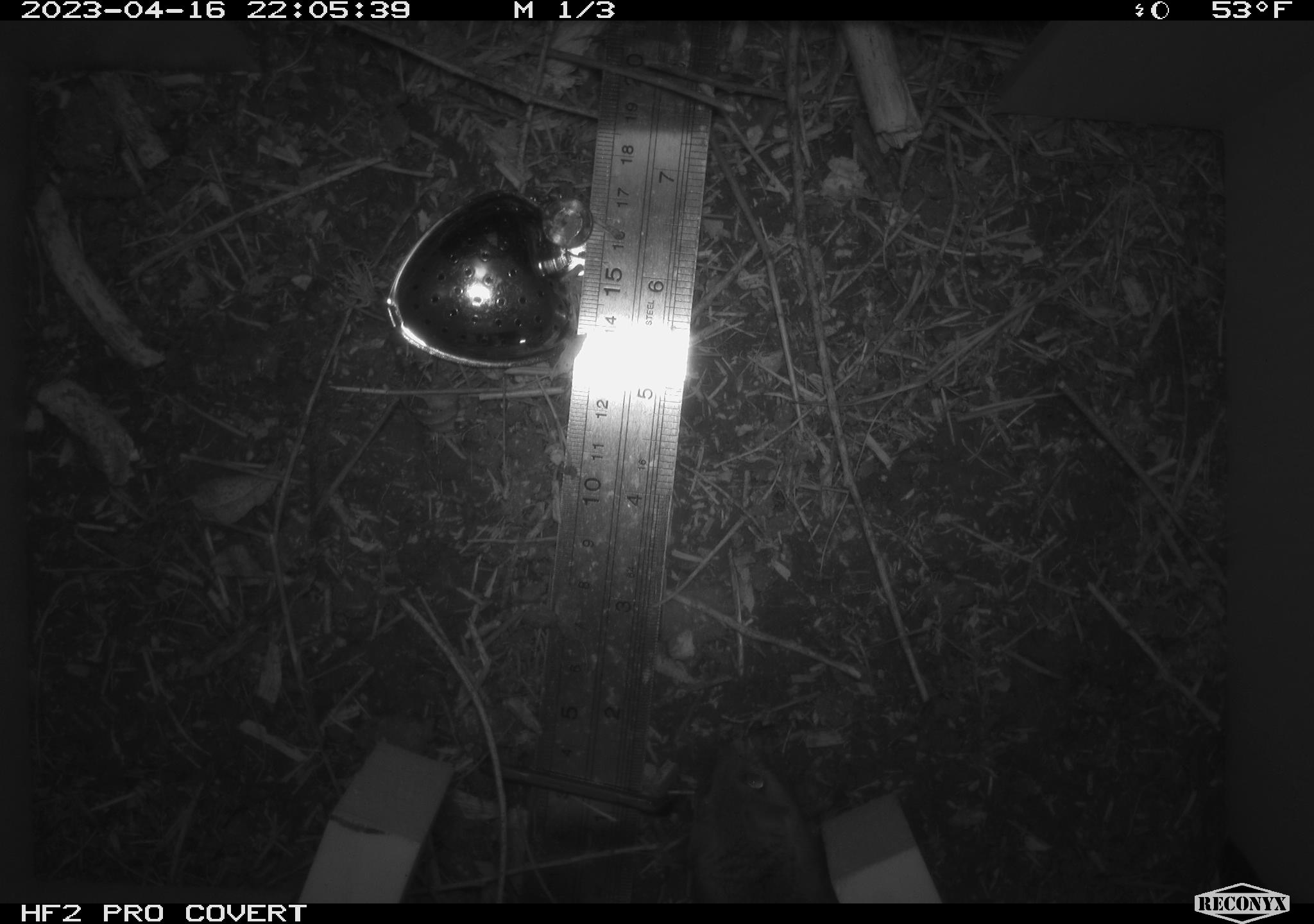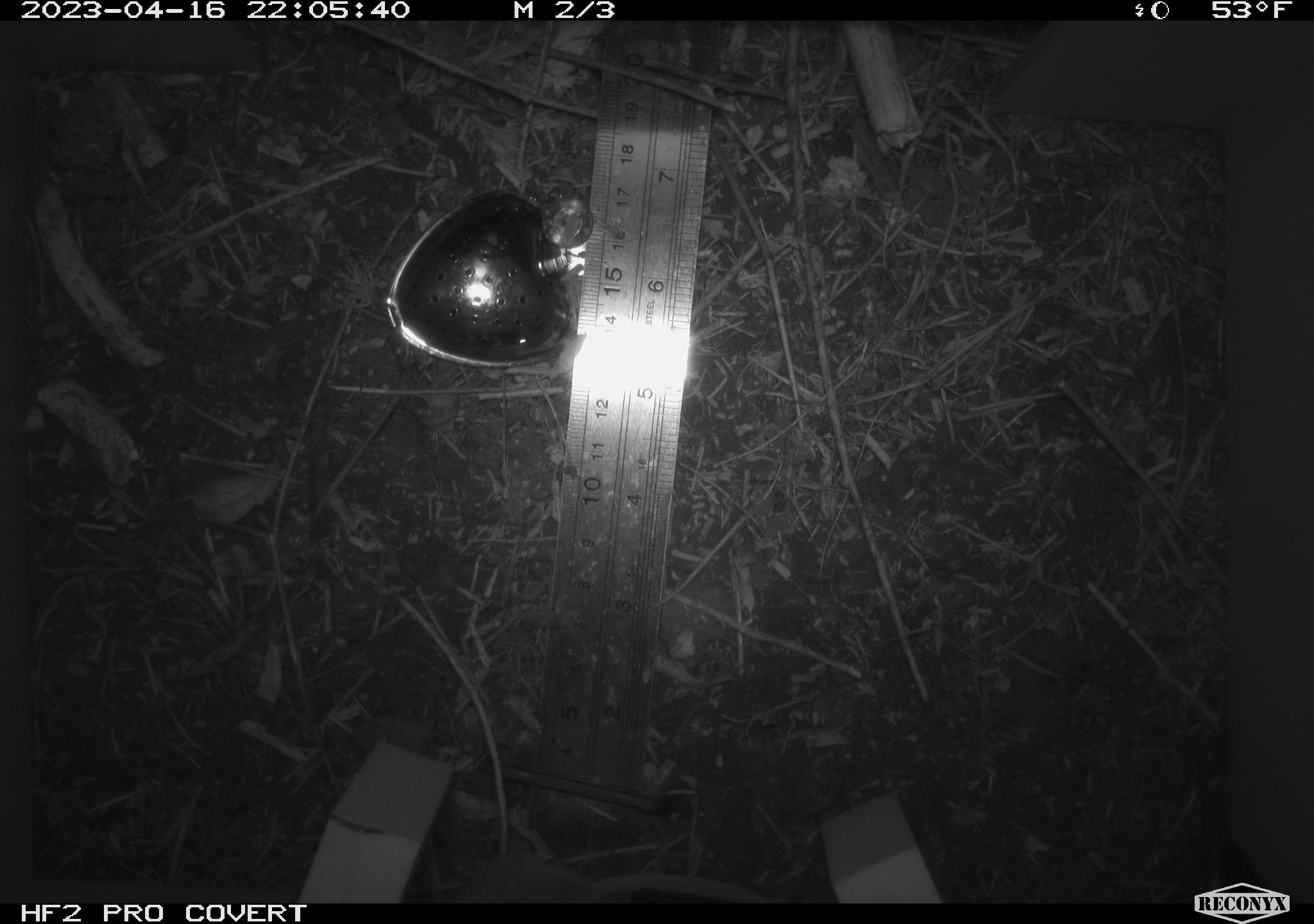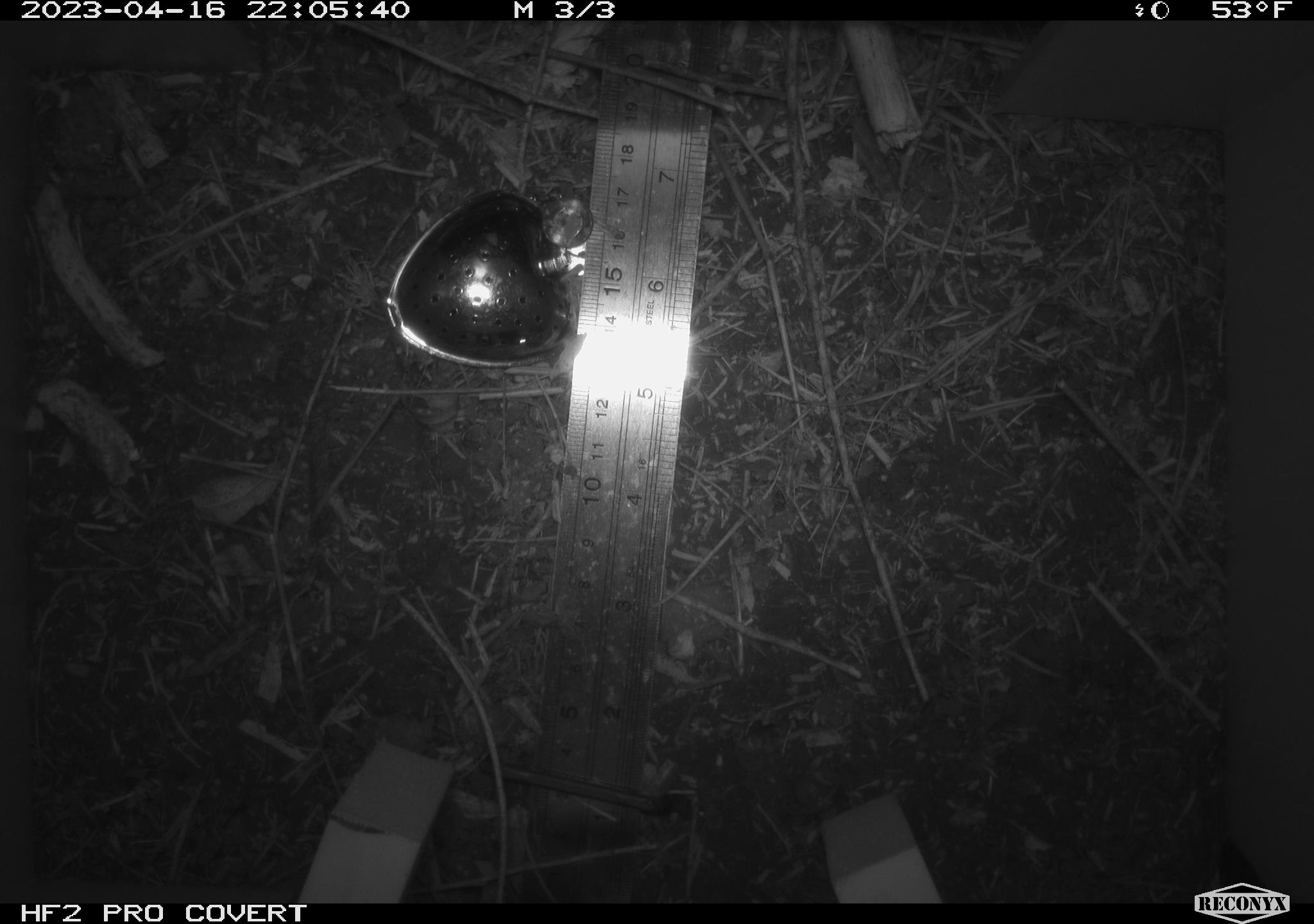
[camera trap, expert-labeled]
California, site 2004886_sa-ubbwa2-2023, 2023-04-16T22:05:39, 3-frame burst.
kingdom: Animalia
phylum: Chordata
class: Mammalia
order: Rodentia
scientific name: Rodentia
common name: mouse species